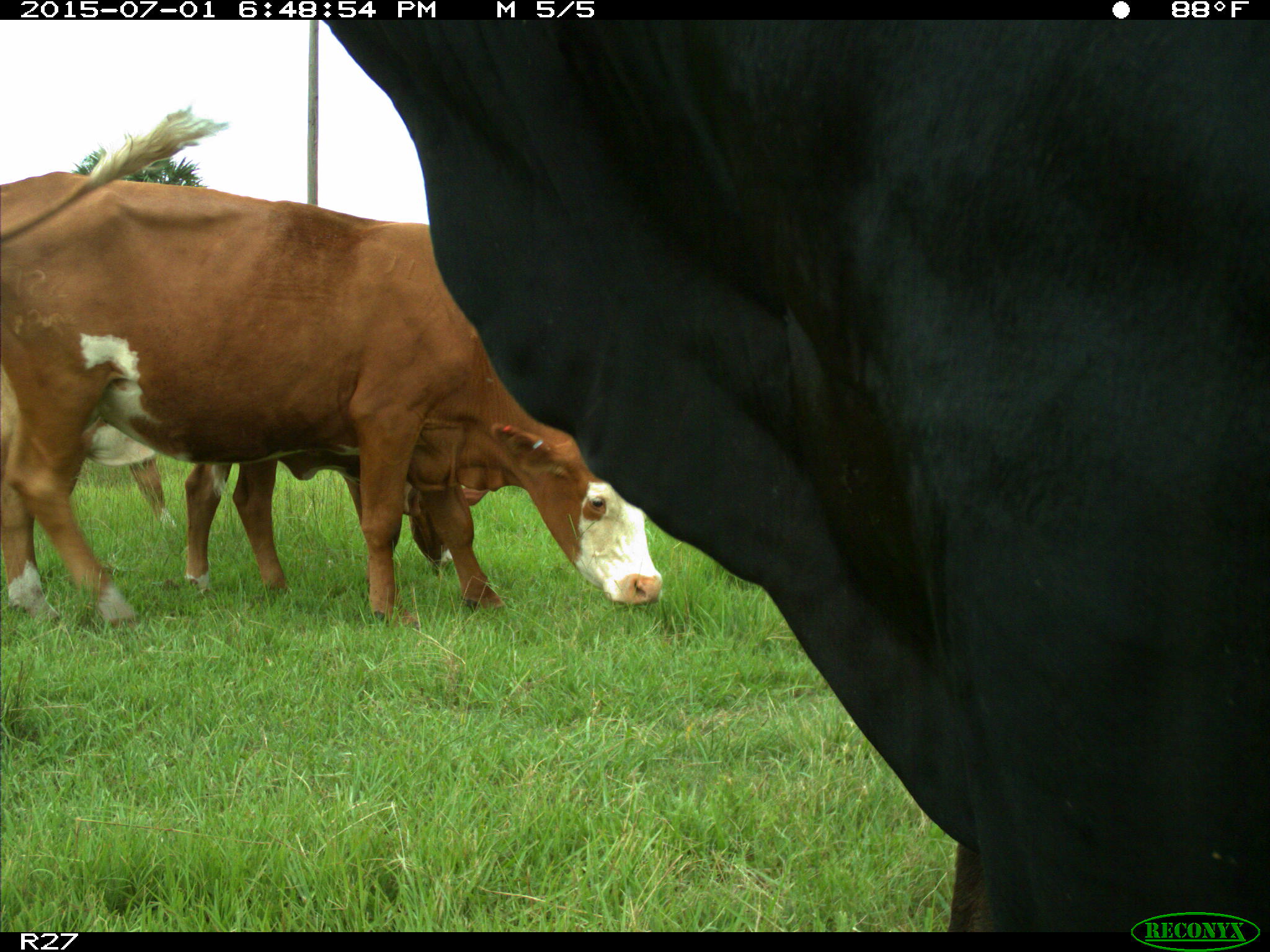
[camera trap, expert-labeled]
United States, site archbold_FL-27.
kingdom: Animalia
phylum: Chordata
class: Mammalia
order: Artiodactyla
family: Bovidae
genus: Bos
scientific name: Bos taurus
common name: domestic cow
Bos taurus (domestic cow).